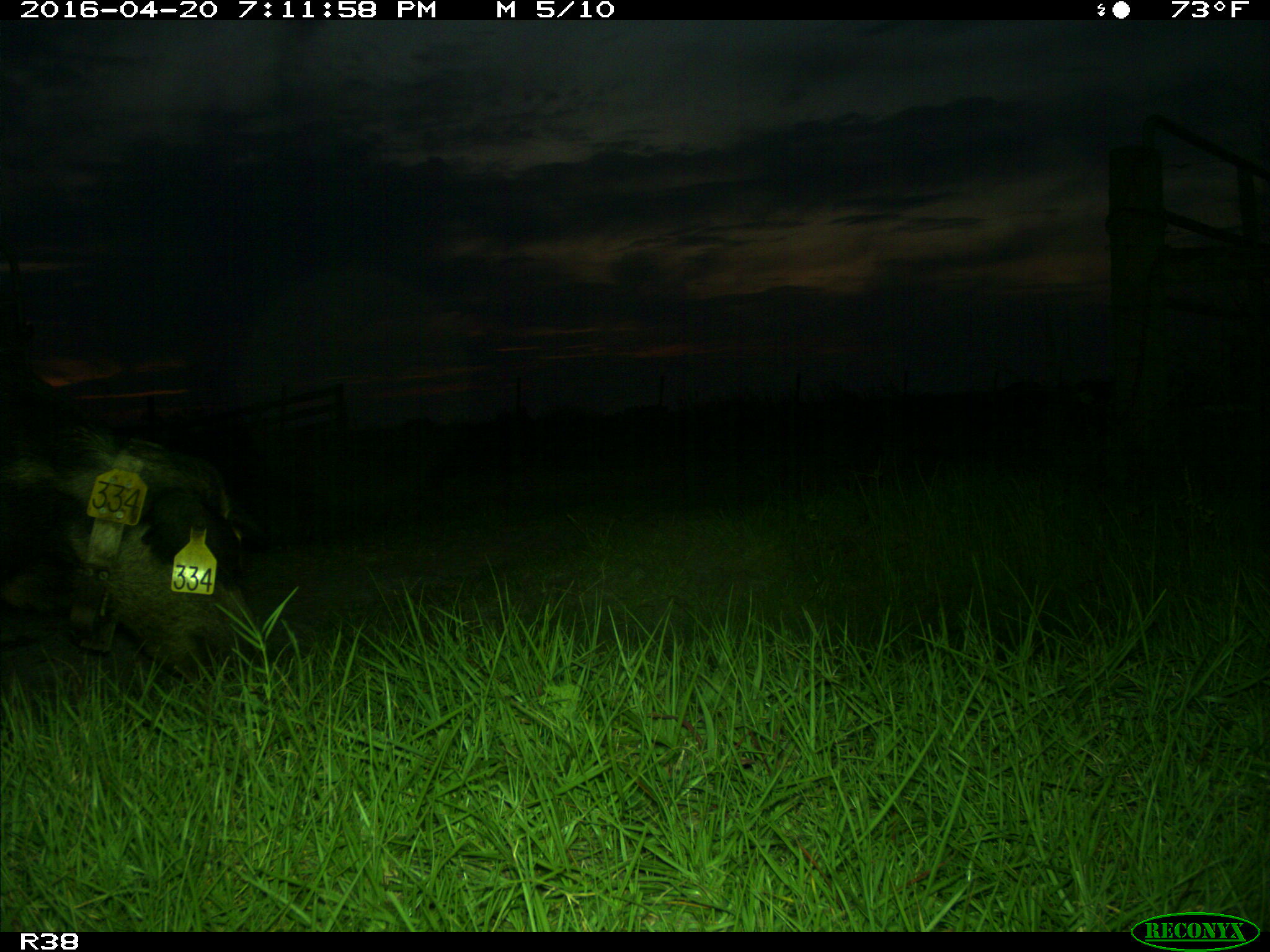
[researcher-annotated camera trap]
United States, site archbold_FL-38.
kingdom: Animalia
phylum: Chordata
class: Mammalia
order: Artiodactyla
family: Suidae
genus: Sus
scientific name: Sus scrofa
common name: wild boar